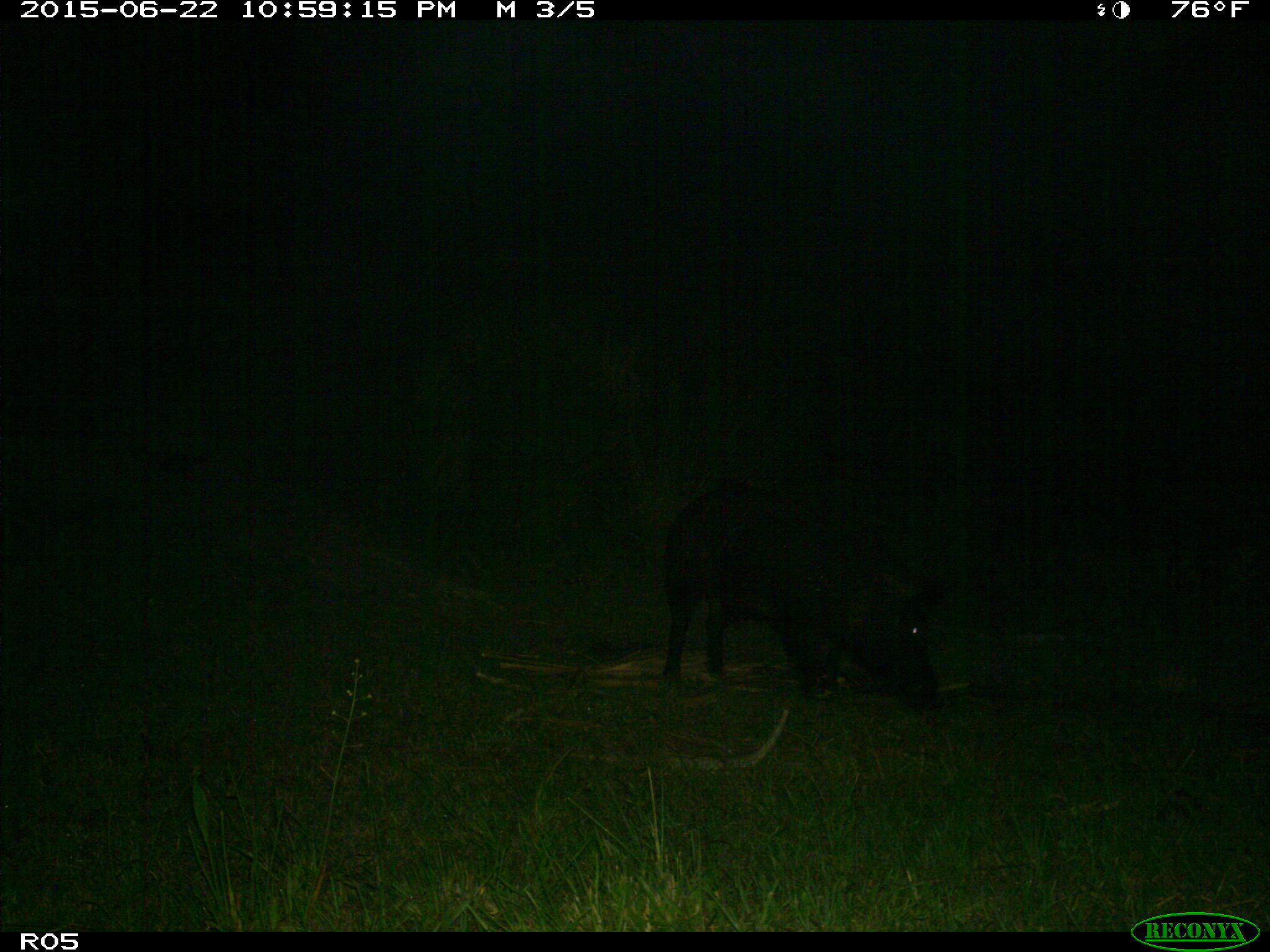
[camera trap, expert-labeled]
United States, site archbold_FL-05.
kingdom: Animalia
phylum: Chordata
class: Mammalia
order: Artiodactyla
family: Suidae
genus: Sus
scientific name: Sus scrofa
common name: wild boar